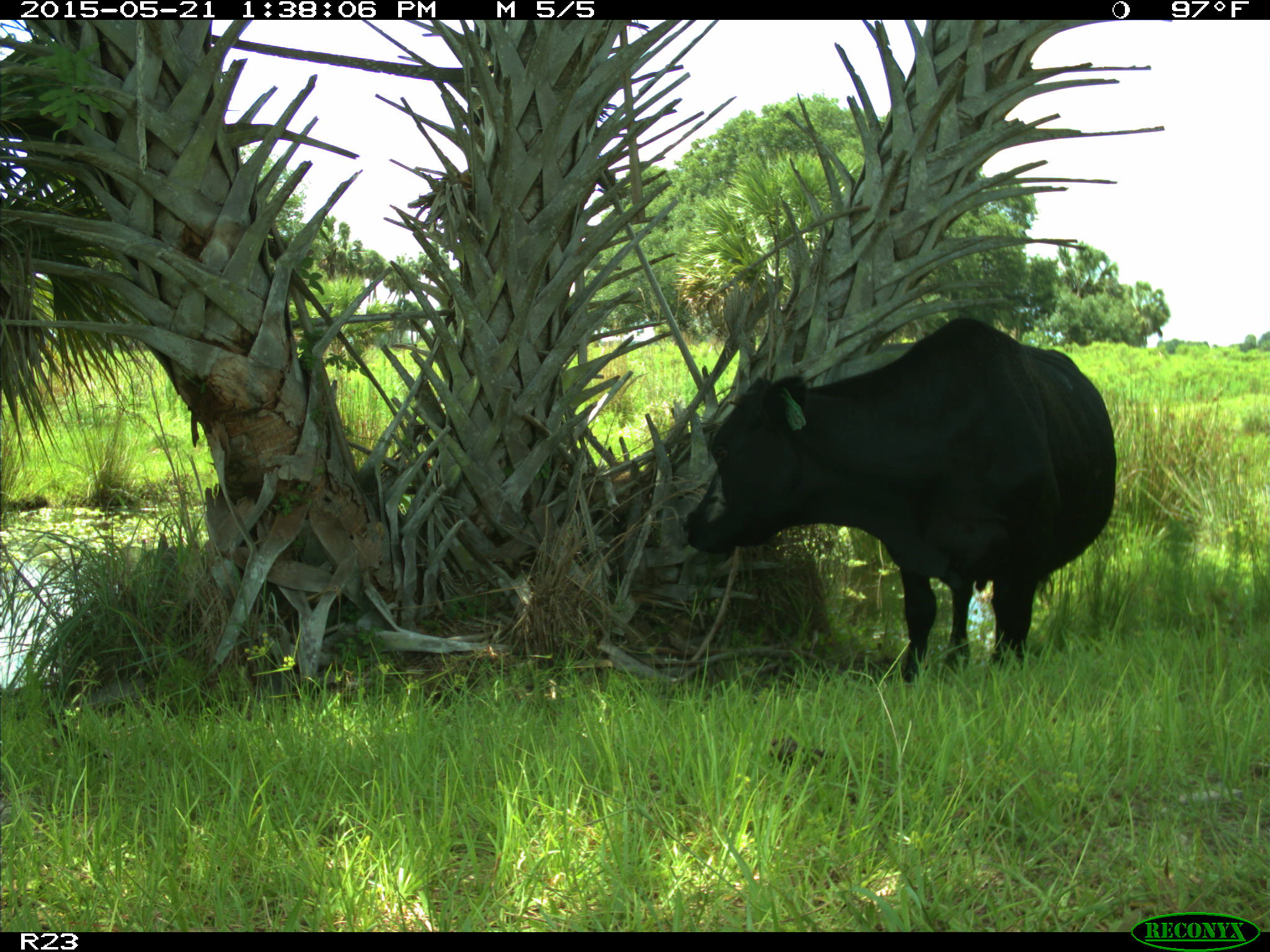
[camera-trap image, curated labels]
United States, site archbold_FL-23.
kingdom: Animalia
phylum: Chordata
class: Mammalia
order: Artiodactyla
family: Bovidae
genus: Bos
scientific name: Bos taurus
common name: domestic cow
Bos taurus (domestic cow).